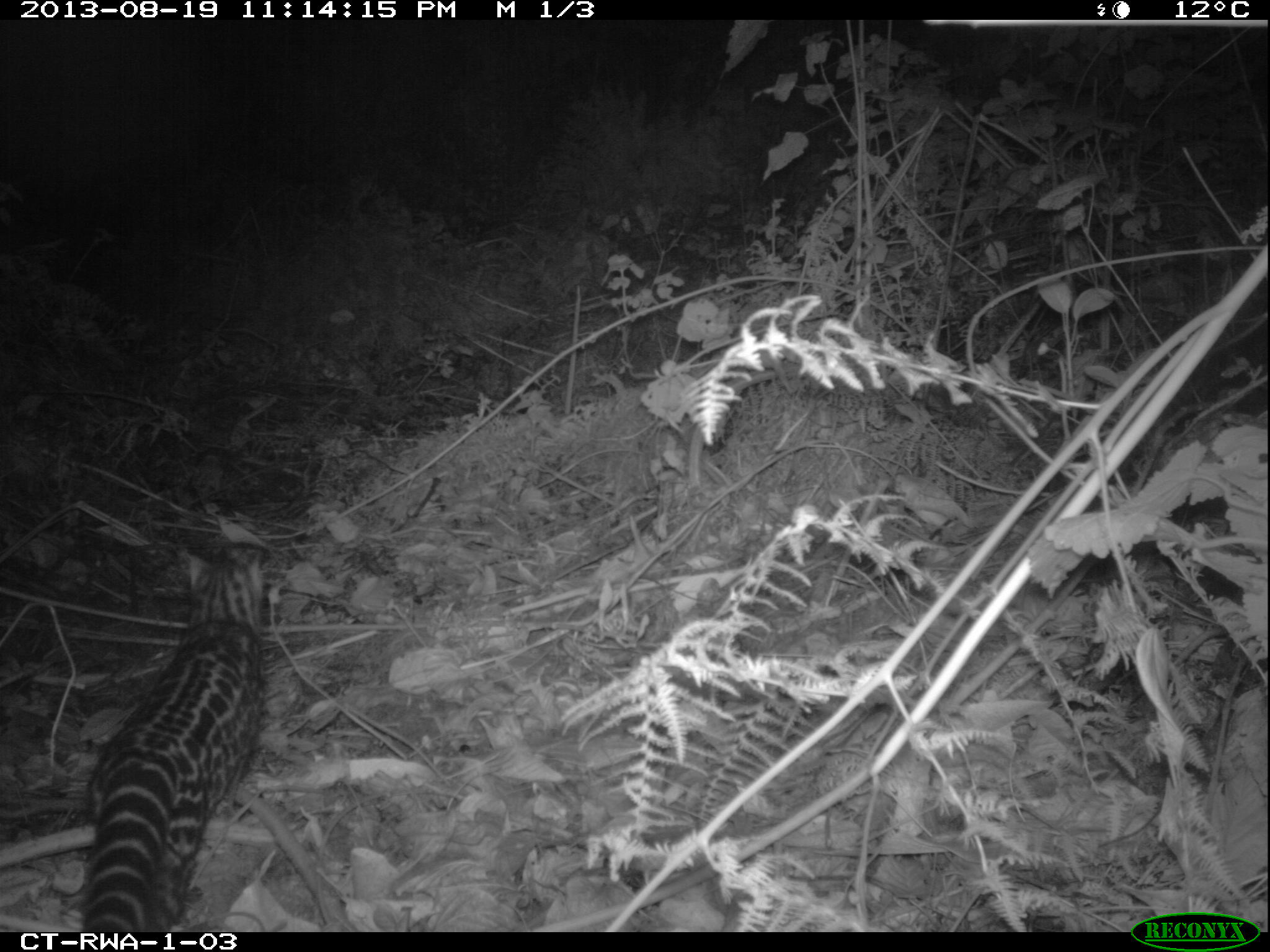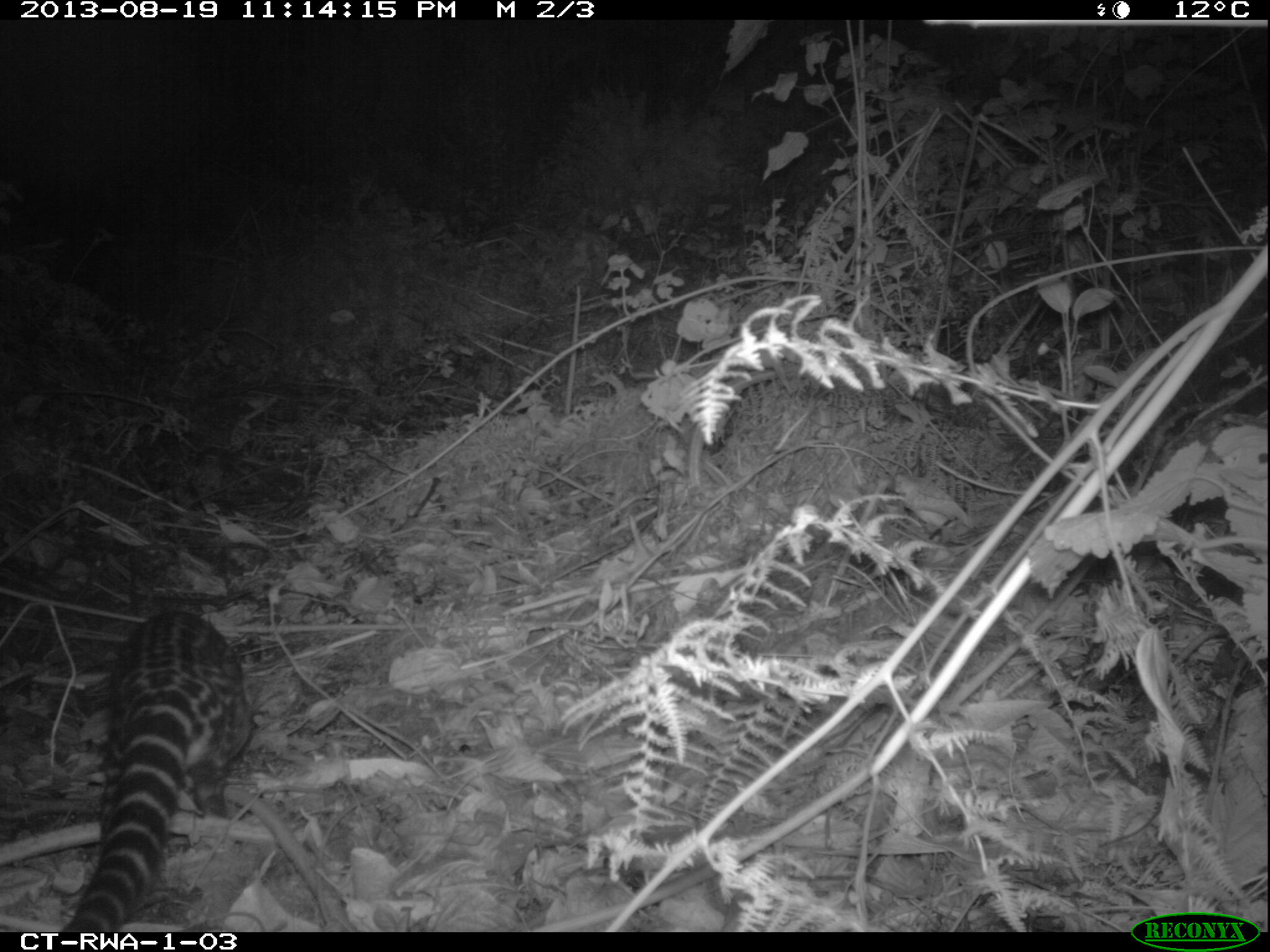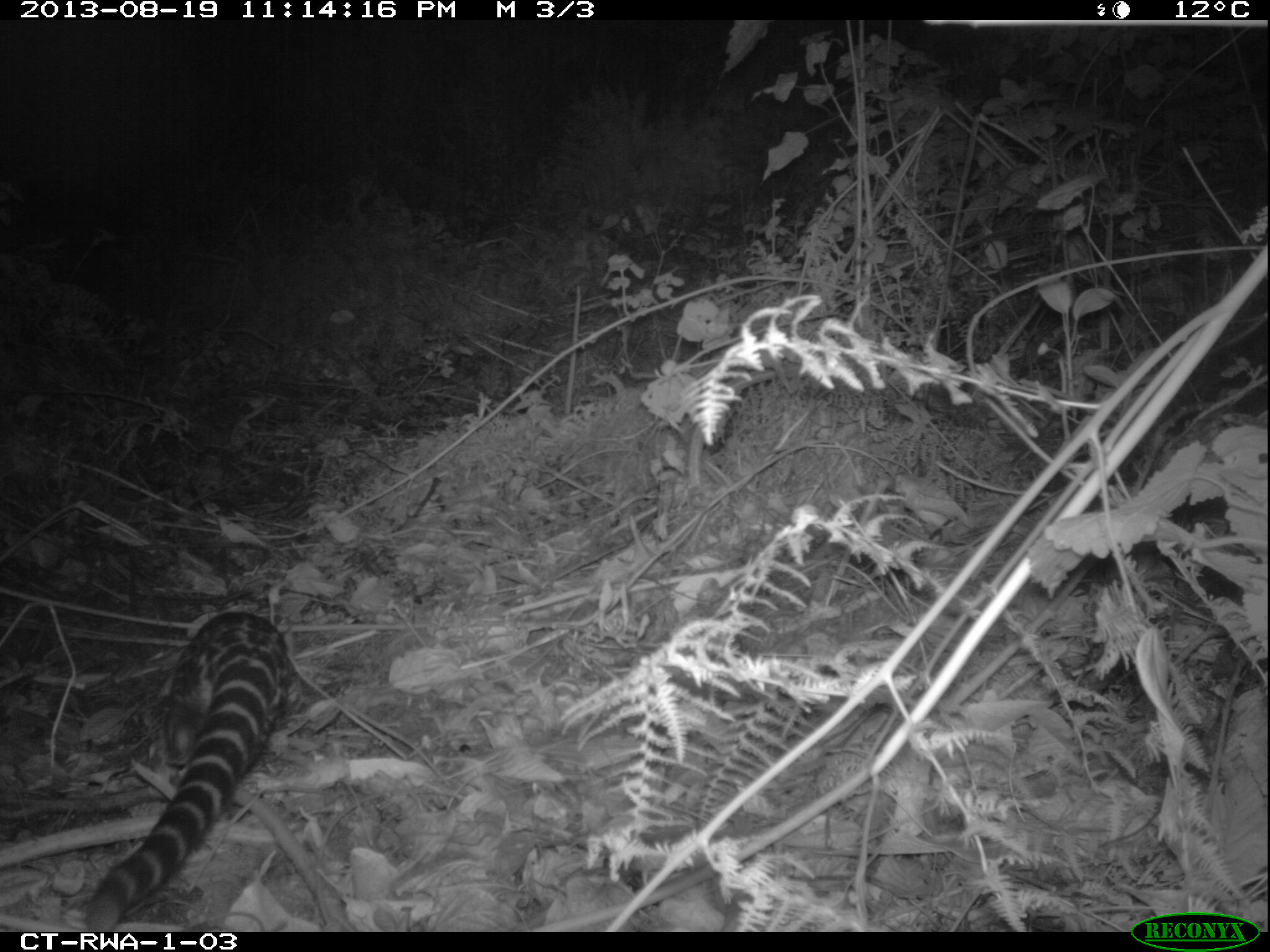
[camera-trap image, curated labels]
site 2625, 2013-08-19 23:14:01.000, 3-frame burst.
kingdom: Animalia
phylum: Chordata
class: Mammalia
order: Carnivora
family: Viverridae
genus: Genetta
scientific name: Genetta servalina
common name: servaline genet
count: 1